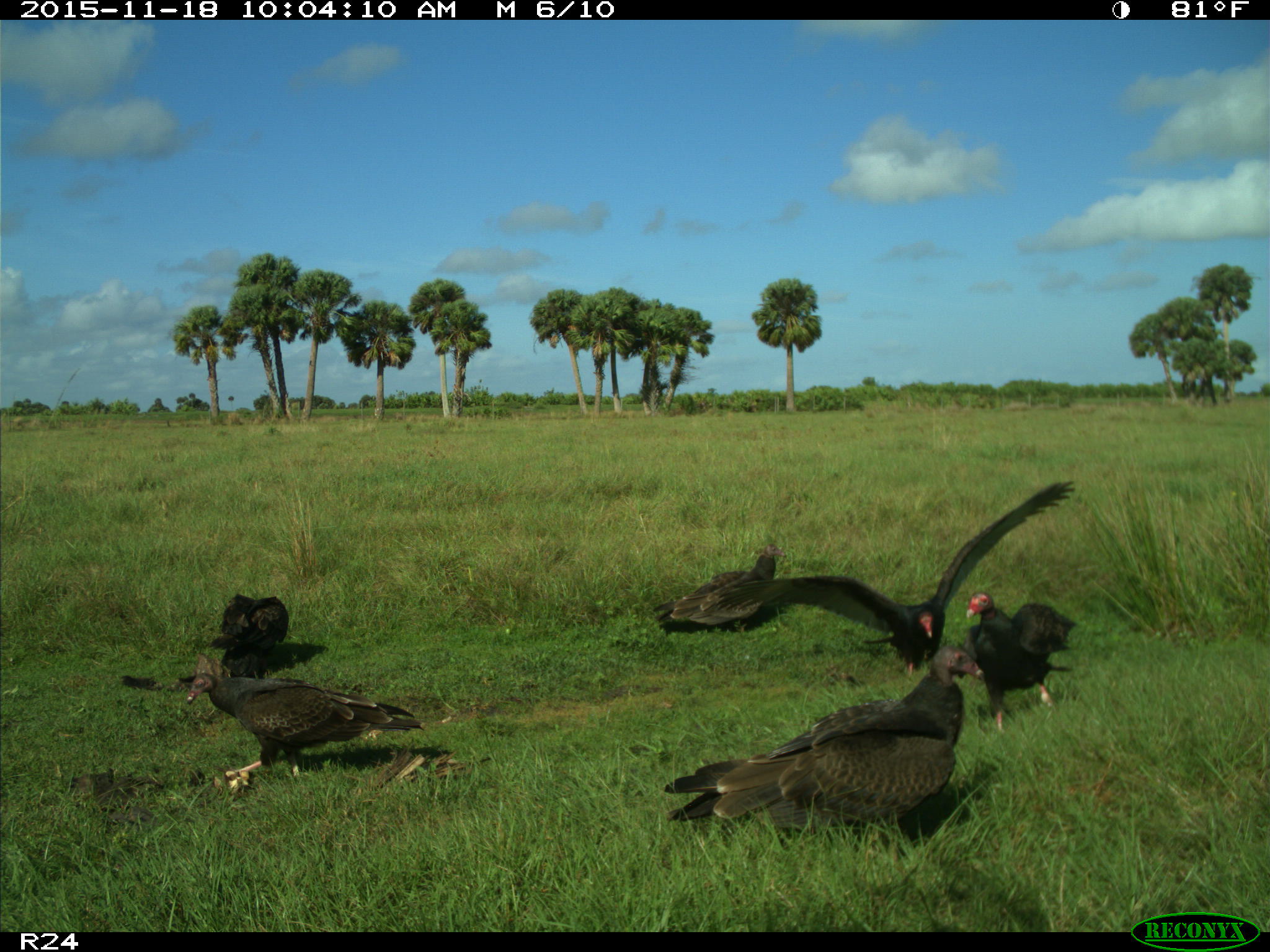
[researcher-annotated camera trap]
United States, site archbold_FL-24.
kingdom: Animalia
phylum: Chordata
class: Aves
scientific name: Aves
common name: birds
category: unidentified bird